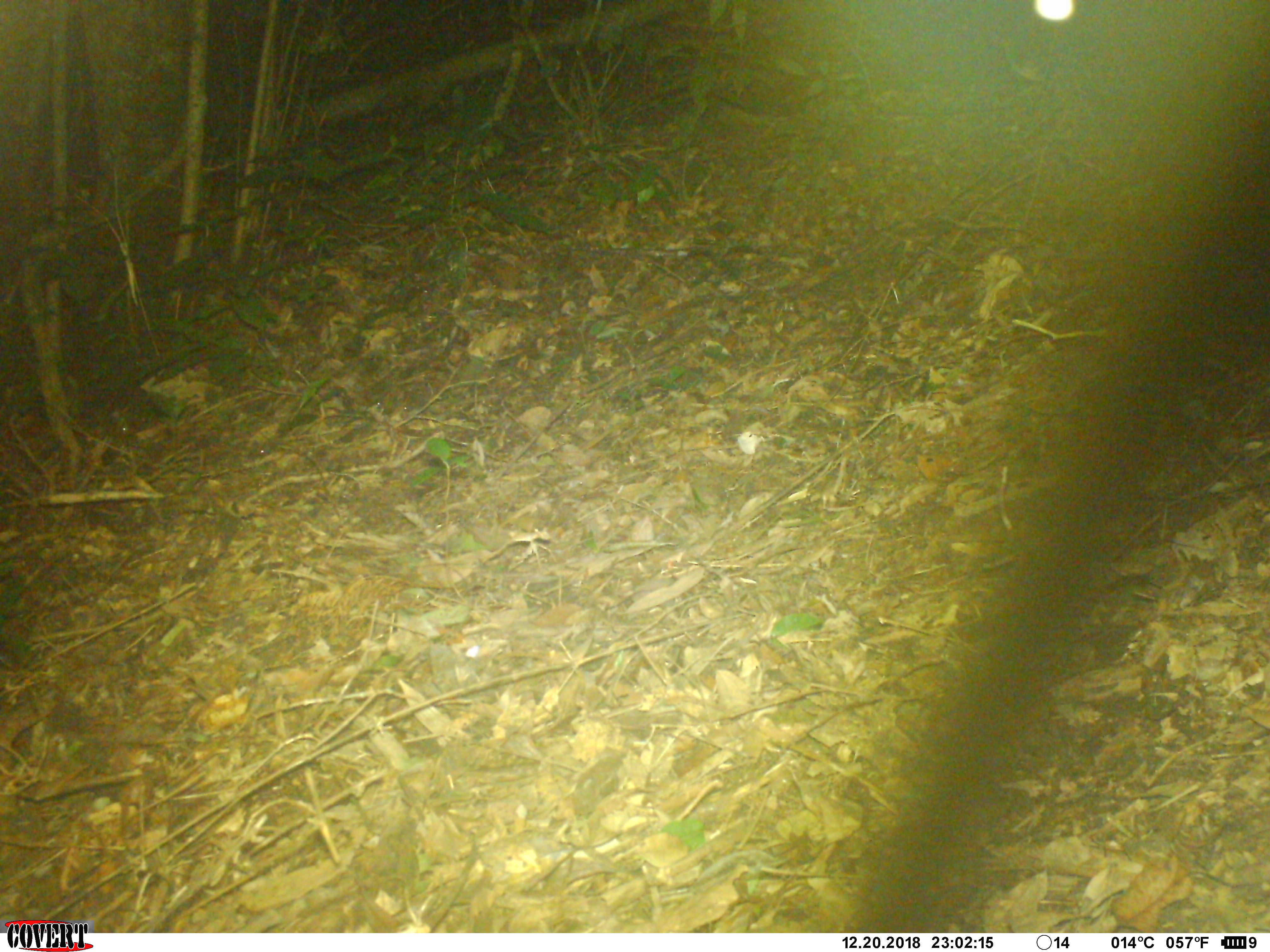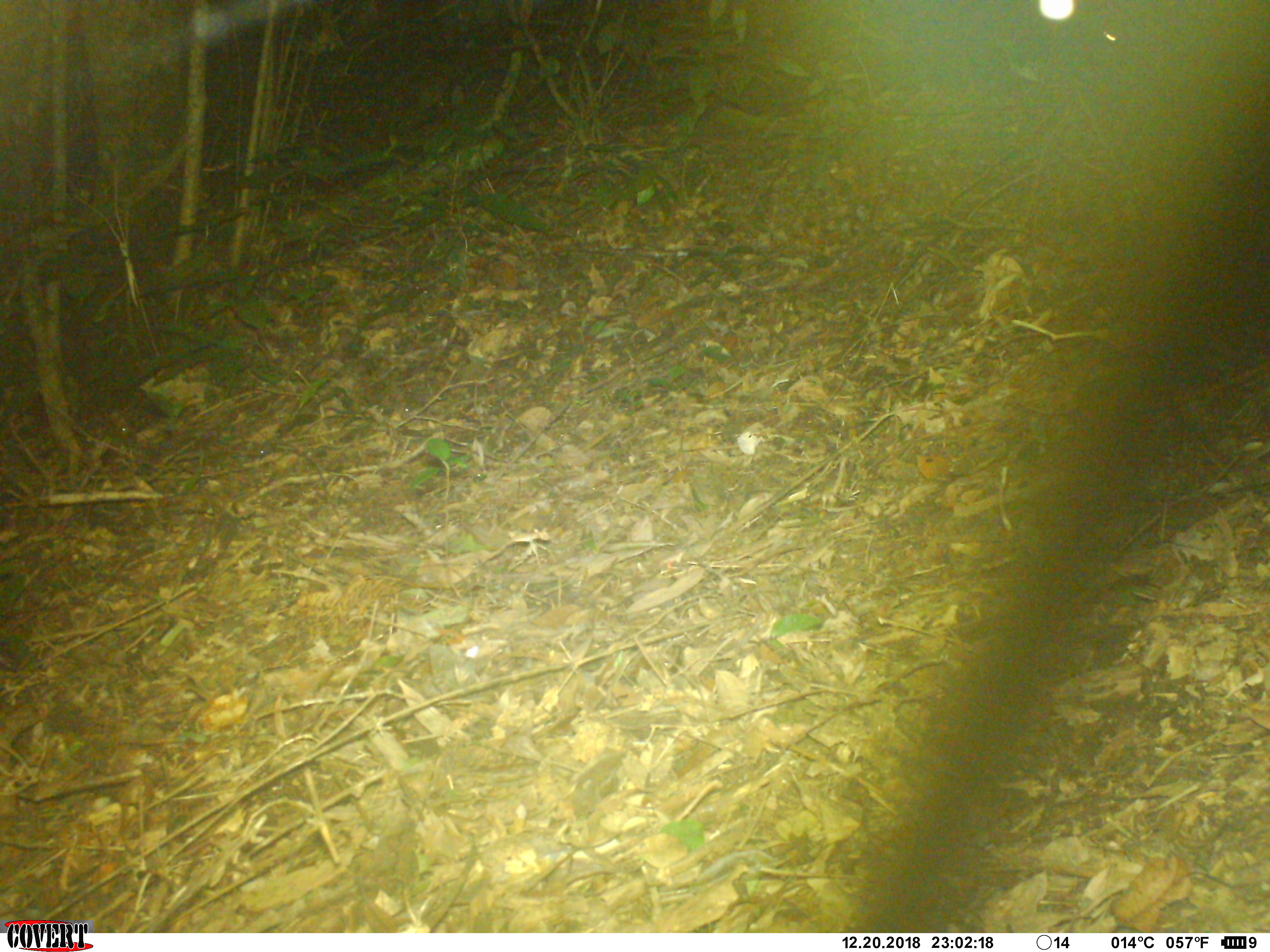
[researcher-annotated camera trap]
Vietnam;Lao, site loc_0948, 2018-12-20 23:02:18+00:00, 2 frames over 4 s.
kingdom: Animalia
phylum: Chordata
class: Mammalia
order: Rodentia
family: Hystricidae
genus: Hystrix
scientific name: Hystrix brachyura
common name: malayan porcupine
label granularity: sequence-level